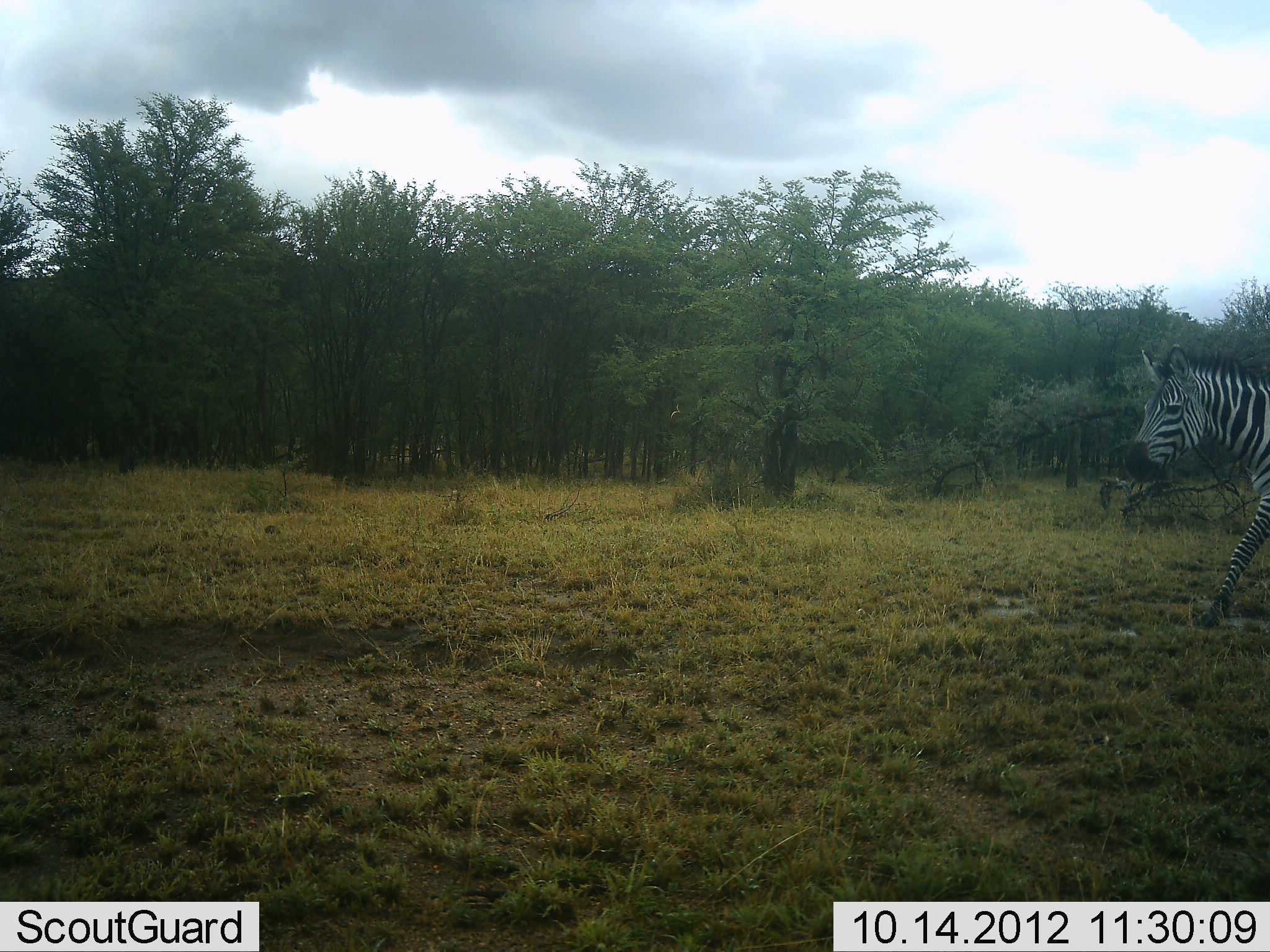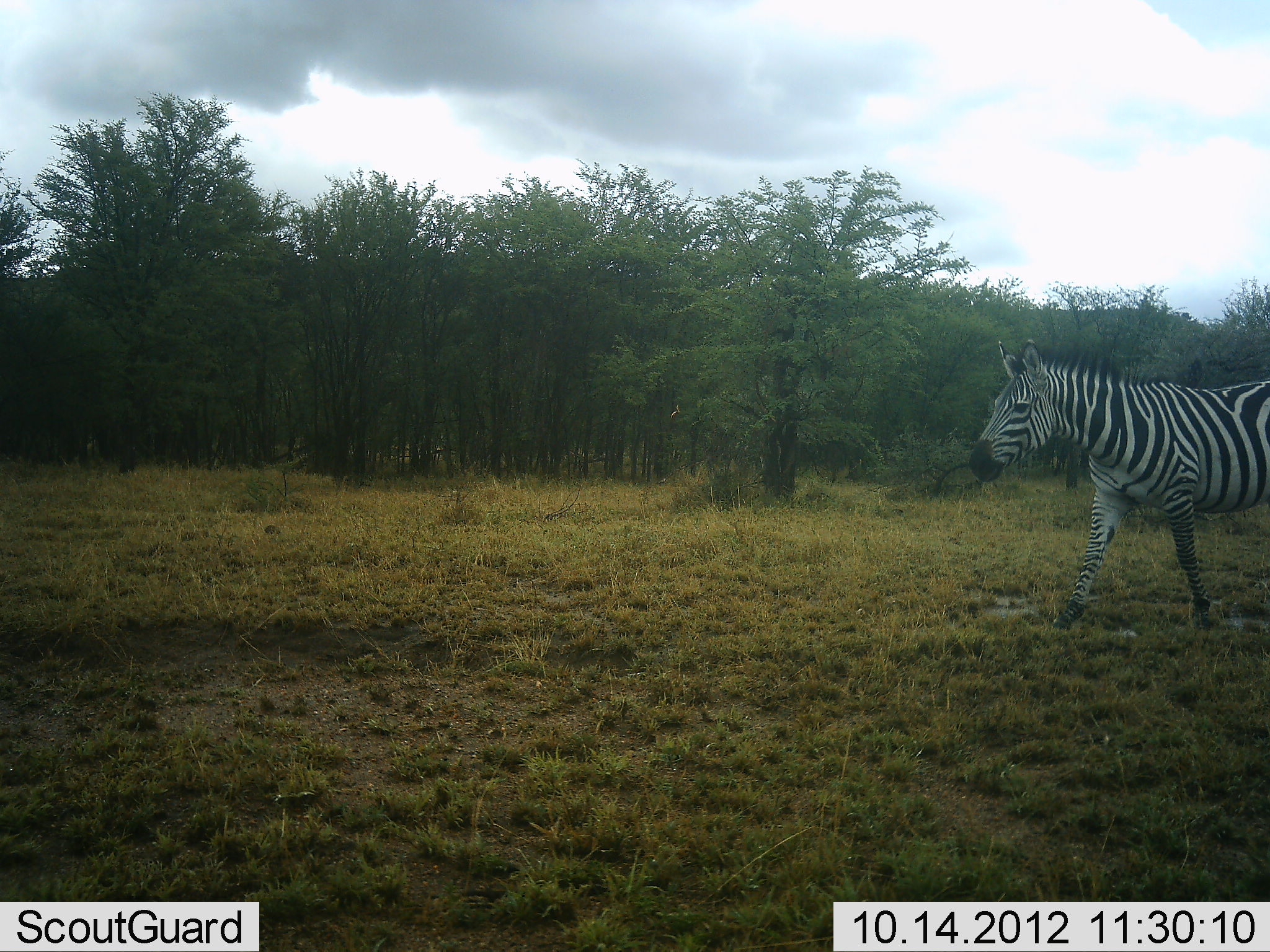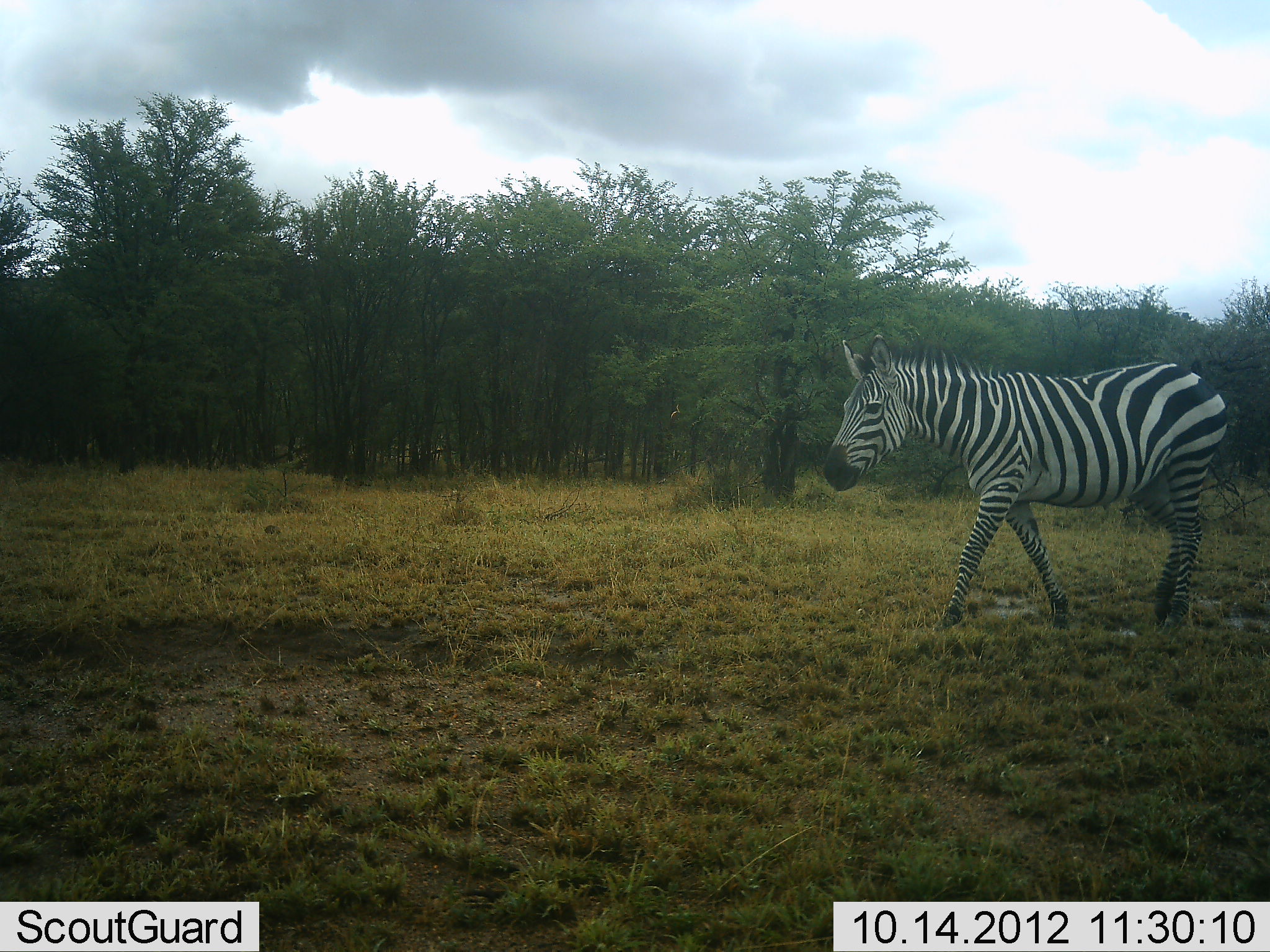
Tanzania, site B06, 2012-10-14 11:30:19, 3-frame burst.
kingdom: Animalia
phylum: Chordata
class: Mammalia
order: Perissodactyla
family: Equidae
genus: Equus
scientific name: Equus quagga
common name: plains zebra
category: zebra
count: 1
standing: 0%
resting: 0%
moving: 100%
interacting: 0%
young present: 0%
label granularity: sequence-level